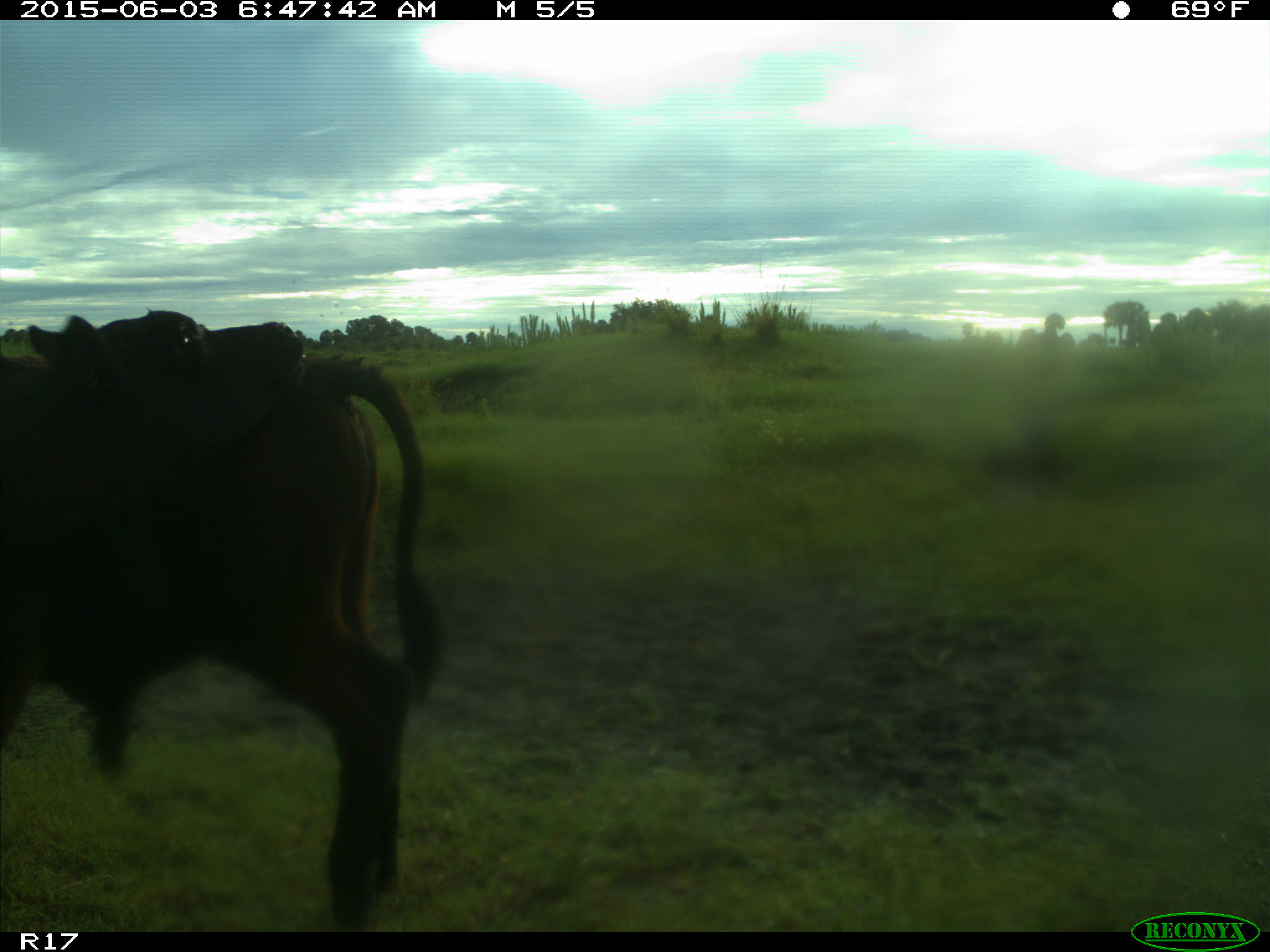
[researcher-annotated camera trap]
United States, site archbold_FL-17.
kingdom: Animalia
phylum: Chordata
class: Mammalia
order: Artiodactyla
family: Bovidae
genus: Bos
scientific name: Bos taurus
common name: domestic cow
Bos taurus (domestic cow).